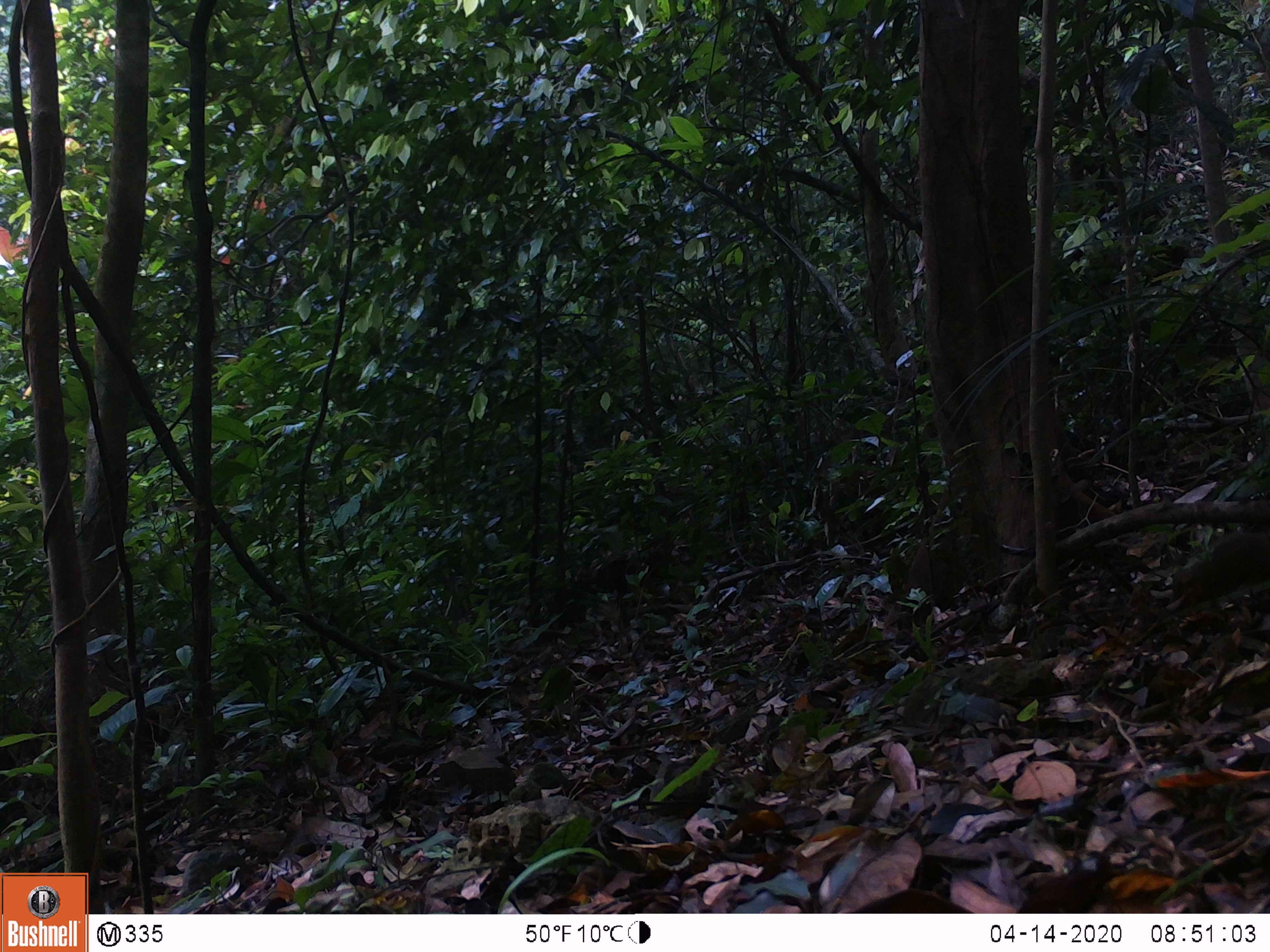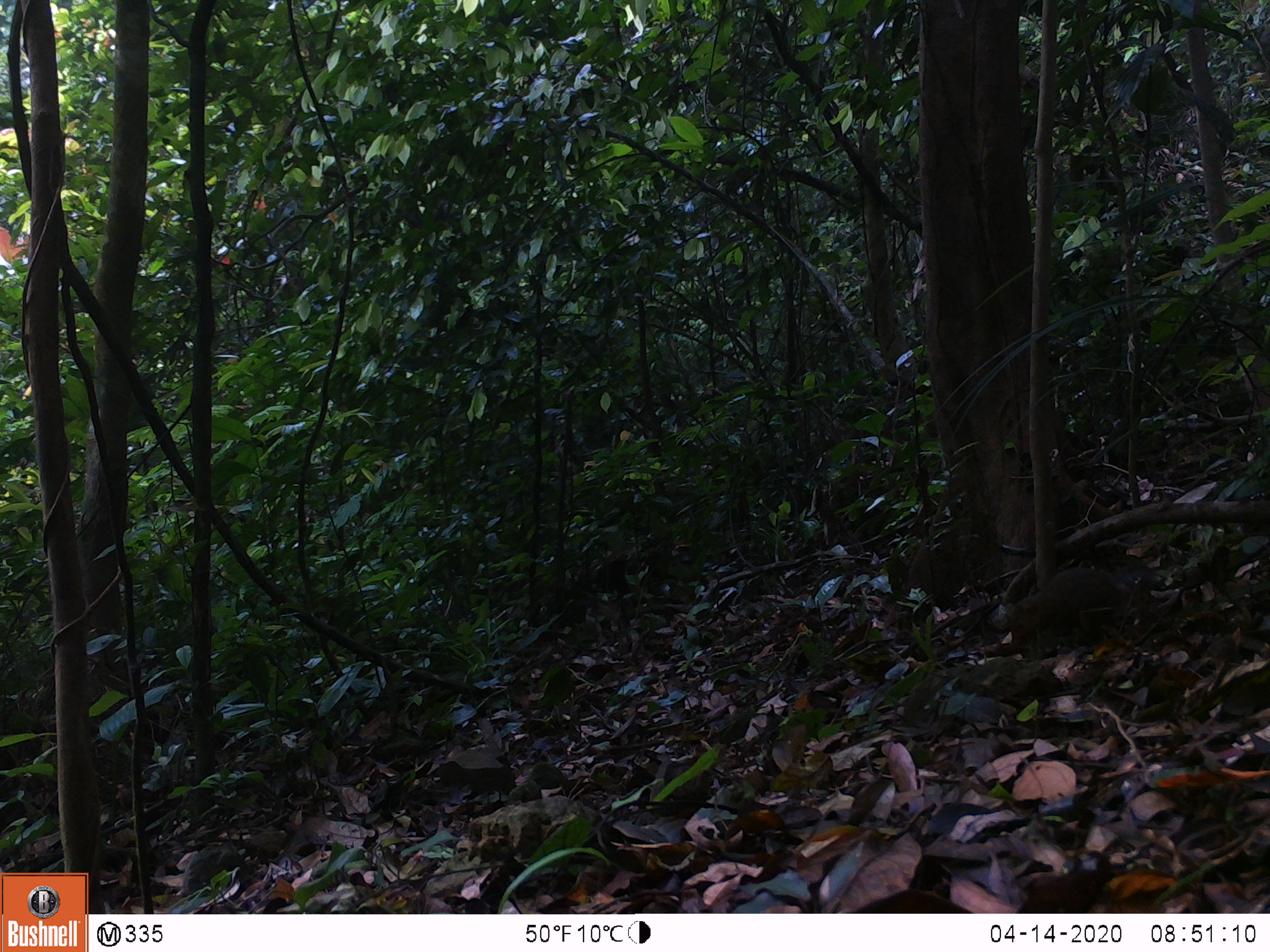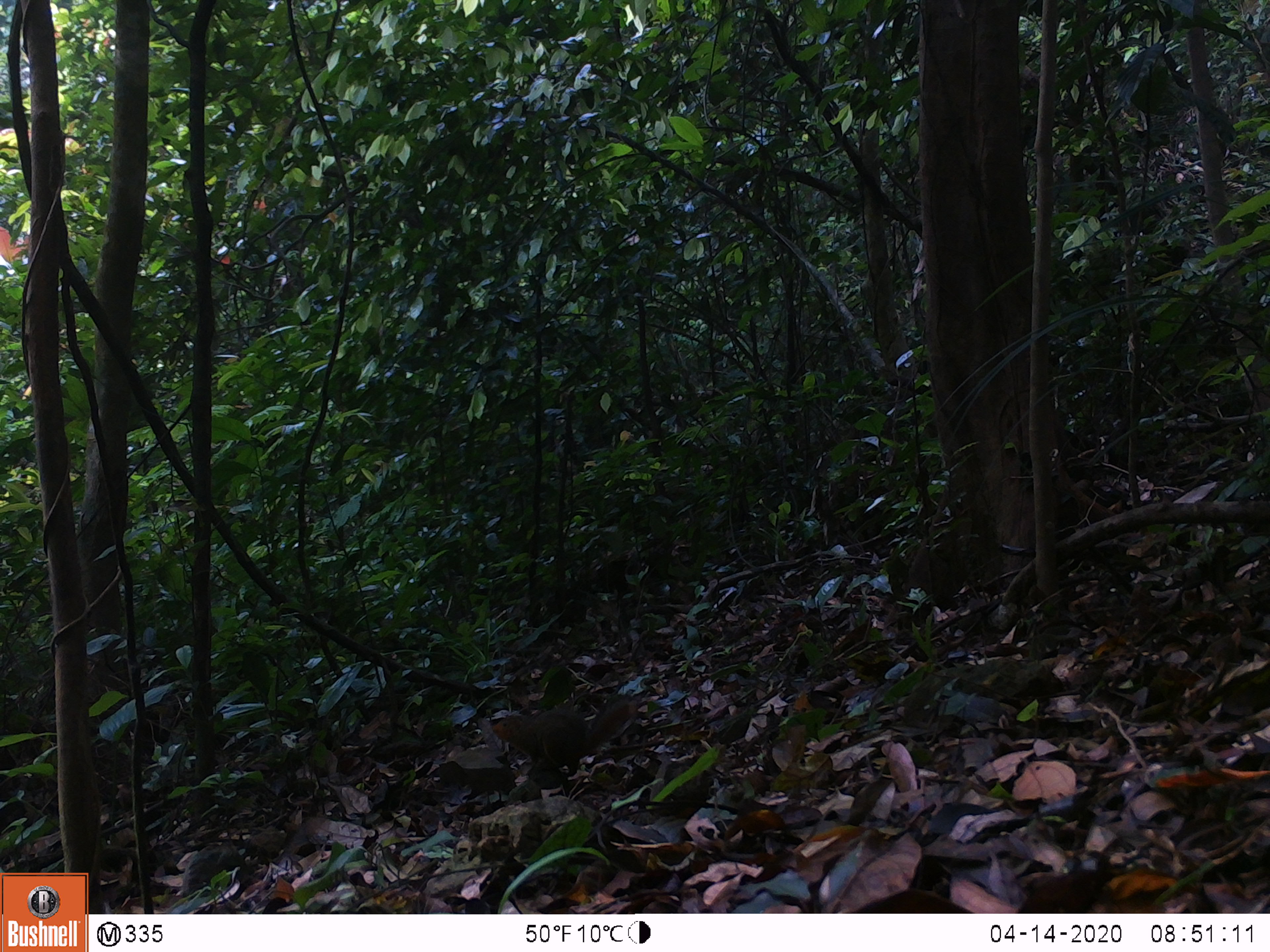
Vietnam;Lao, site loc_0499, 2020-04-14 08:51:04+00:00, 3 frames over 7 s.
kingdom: Animalia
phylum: Chordata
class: Mammalia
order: Rodentia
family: Sciuridae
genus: Dremomys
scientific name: Dremomys rufigenis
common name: red-cheeked squirrel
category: red cheeked squirrel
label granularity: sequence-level